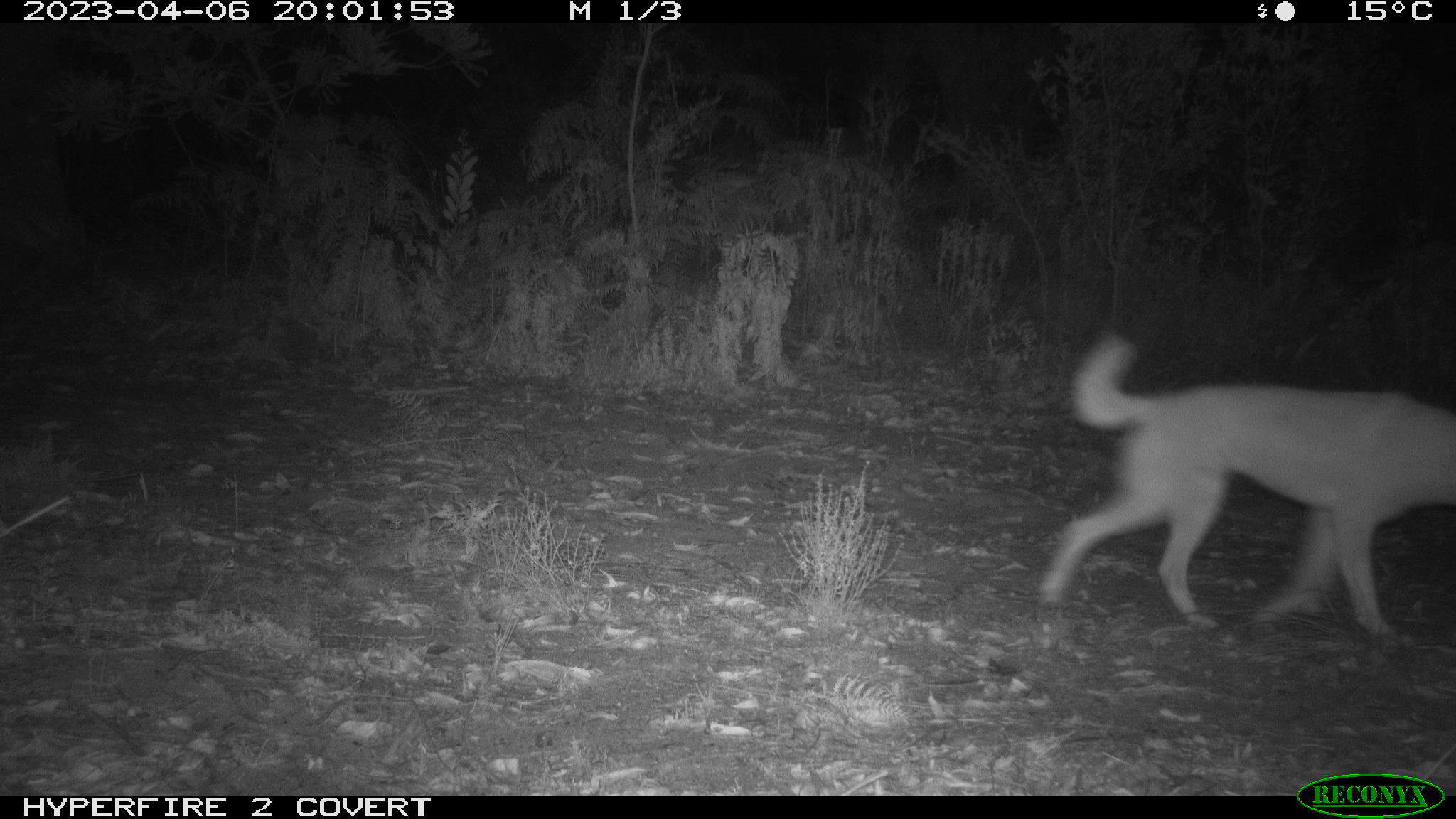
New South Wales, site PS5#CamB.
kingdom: Animalia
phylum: Chordata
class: Mammalia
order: Carnivora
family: Canidae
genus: Canis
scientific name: Canis familiaris dingo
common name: dingo